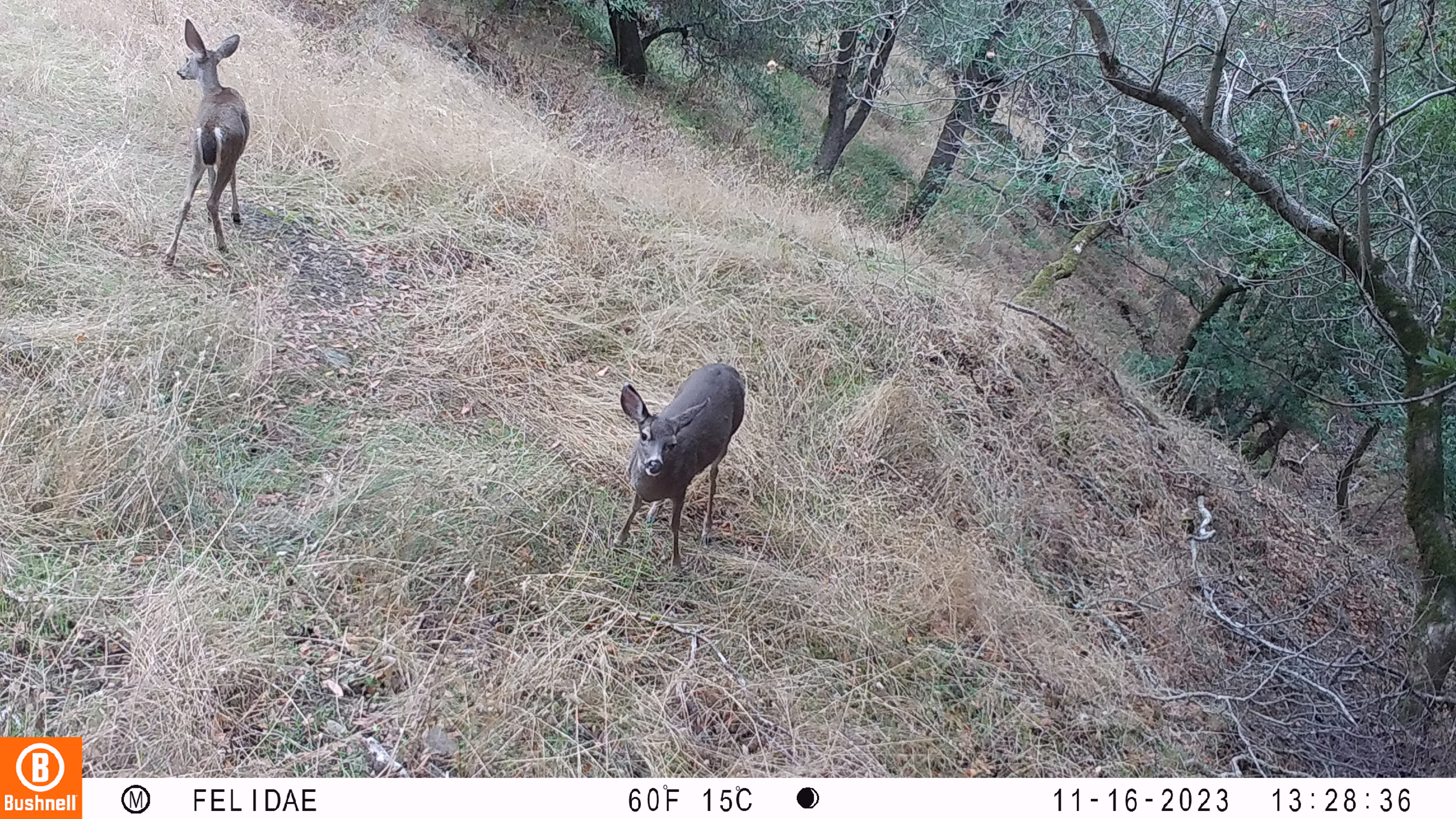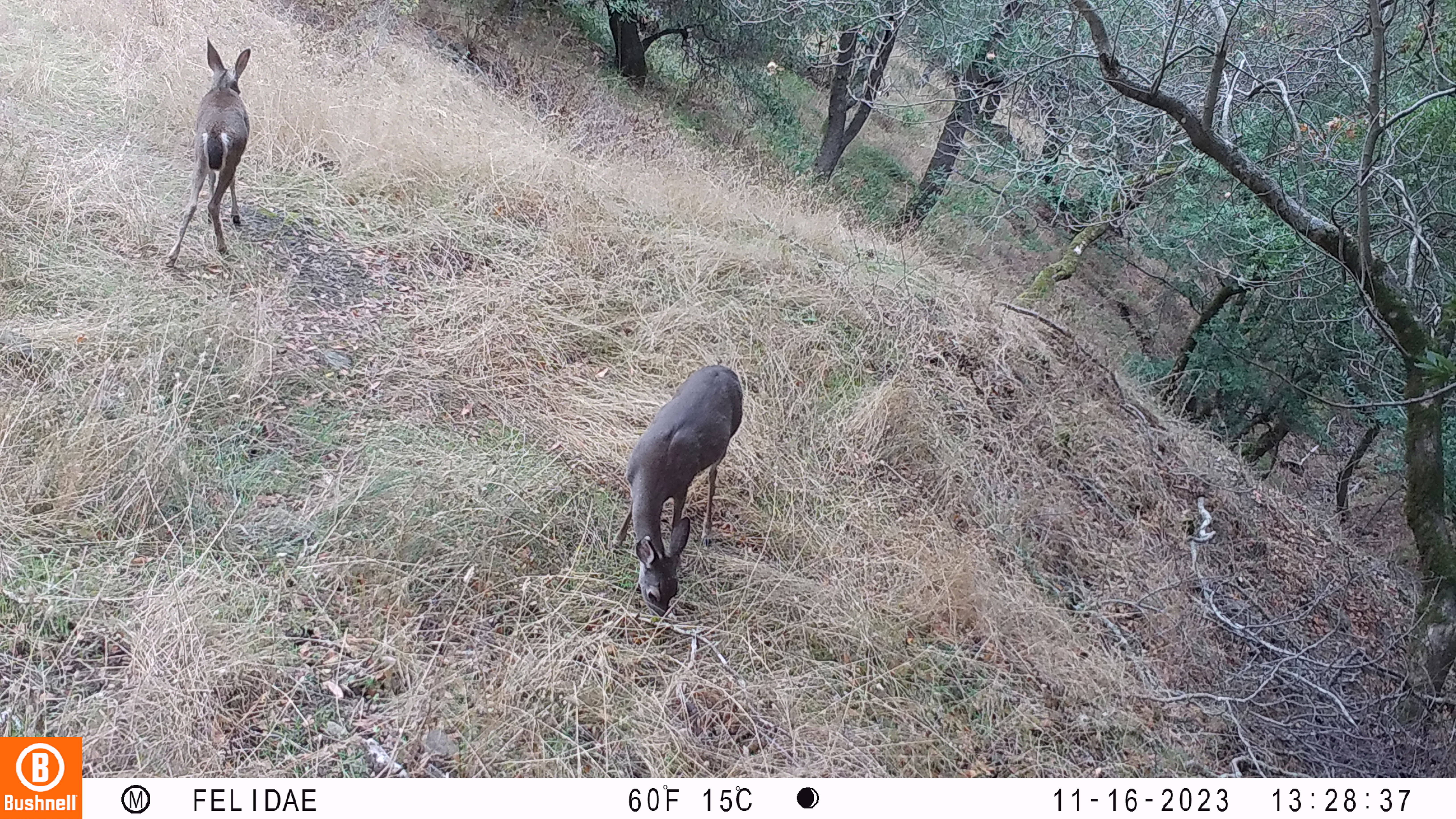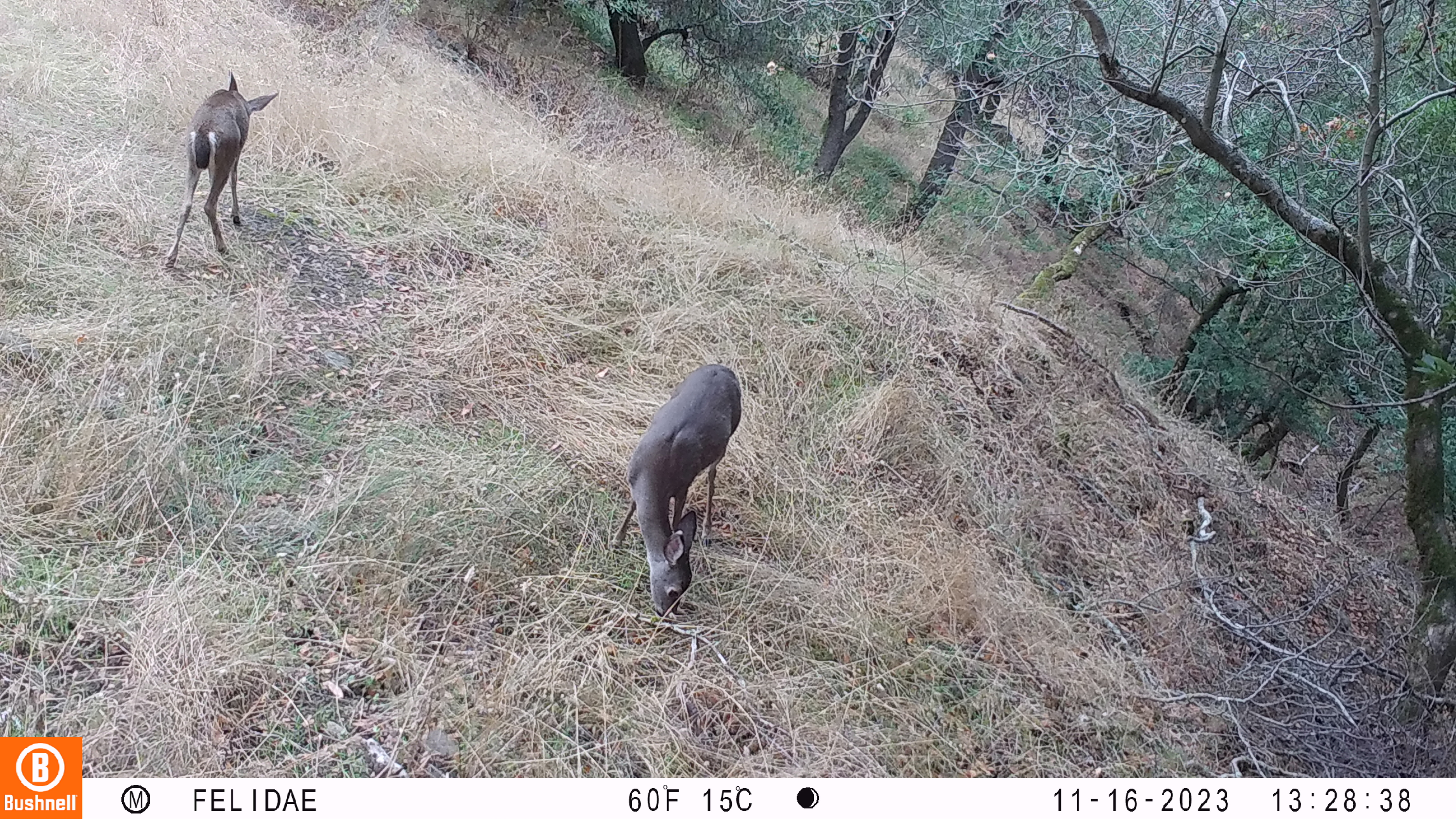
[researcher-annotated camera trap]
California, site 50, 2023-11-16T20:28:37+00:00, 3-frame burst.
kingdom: Animalia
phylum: Chordata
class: Mammalia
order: Artiodactyla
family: Cervidae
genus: Odocoileus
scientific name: Odocoileus hemionus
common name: mule deer